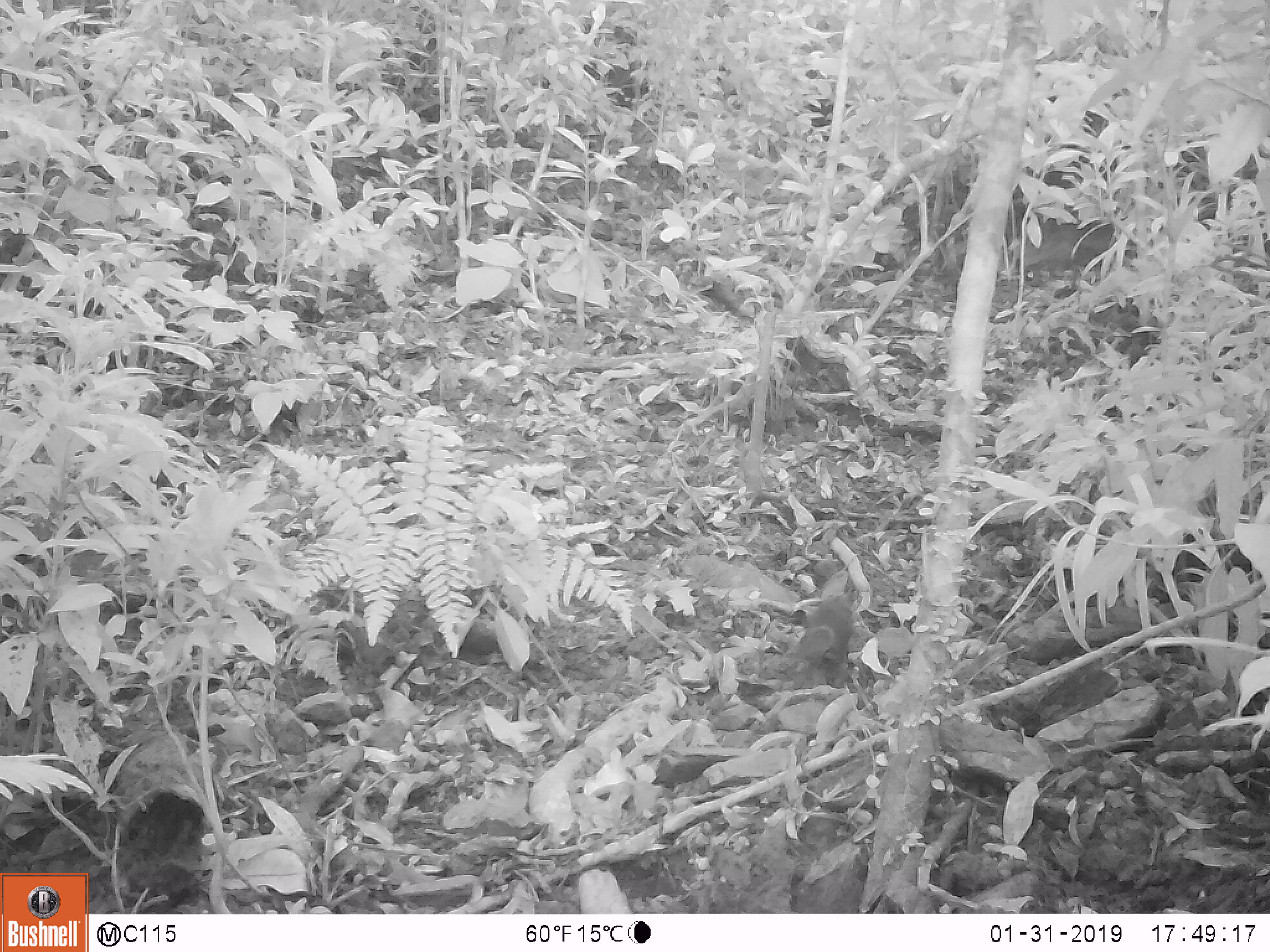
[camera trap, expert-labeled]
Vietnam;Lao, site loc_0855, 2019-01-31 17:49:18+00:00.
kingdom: Animalia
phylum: Chordata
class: Mammalia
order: Rodentia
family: Sciuridae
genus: Dremomys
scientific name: Dremomys rufigenis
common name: red-cheeked squirrel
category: red cheeked squirrel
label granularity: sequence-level